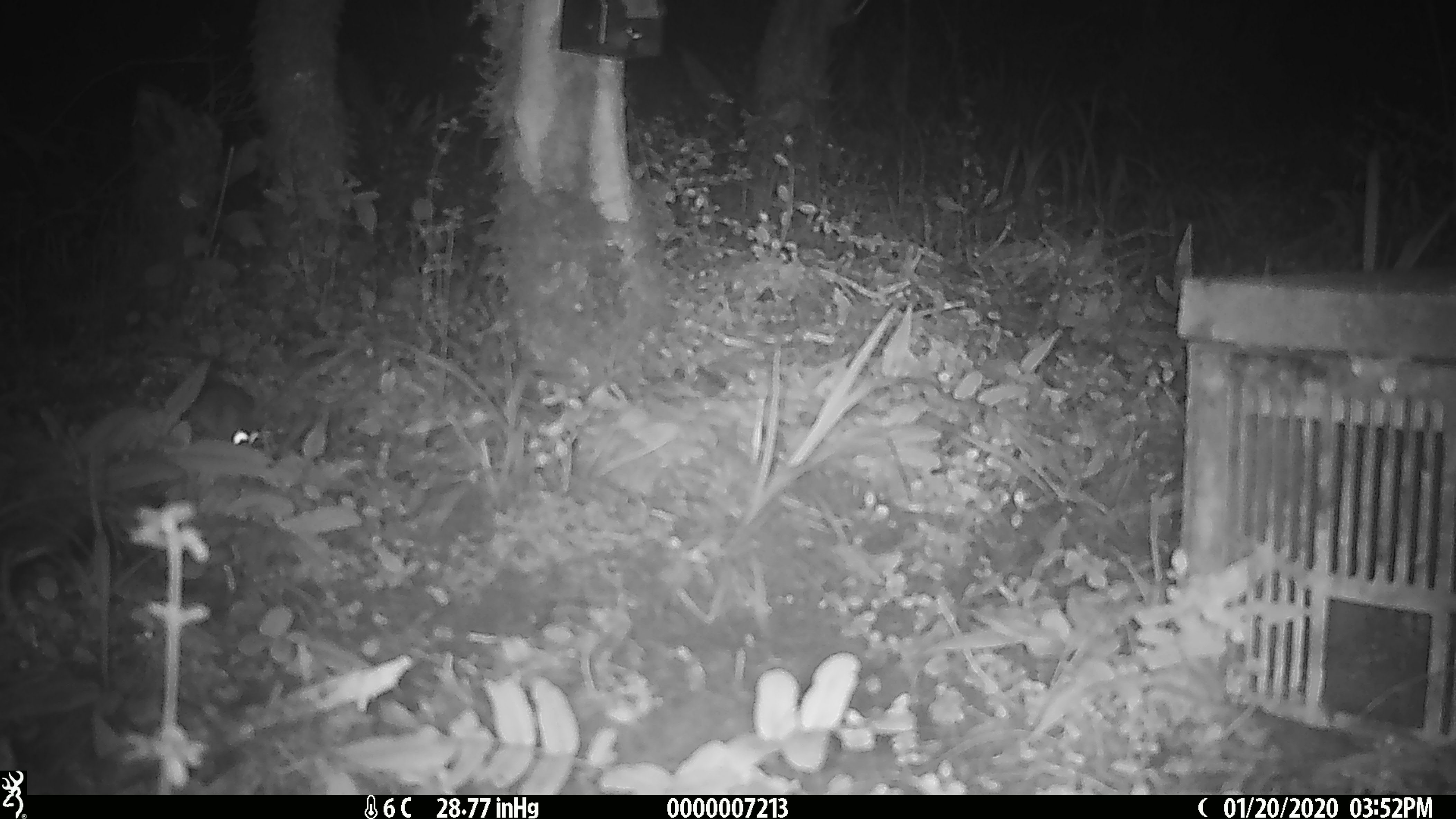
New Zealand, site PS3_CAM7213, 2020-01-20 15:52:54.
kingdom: Animalia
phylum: Chordata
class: Mammalia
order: Rodentia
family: Muridae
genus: Mus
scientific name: Mus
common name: mouse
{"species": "mouse (Mus)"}